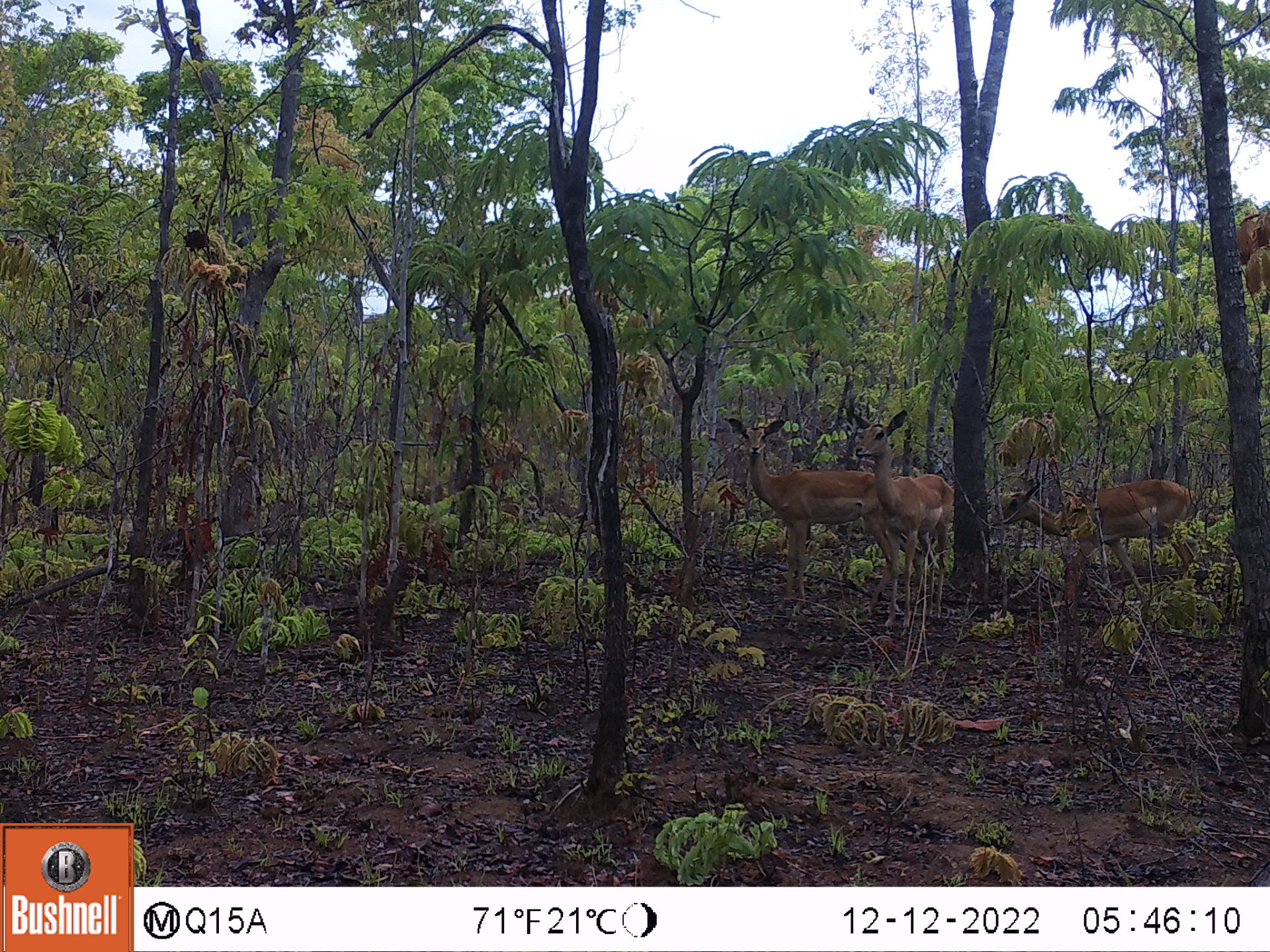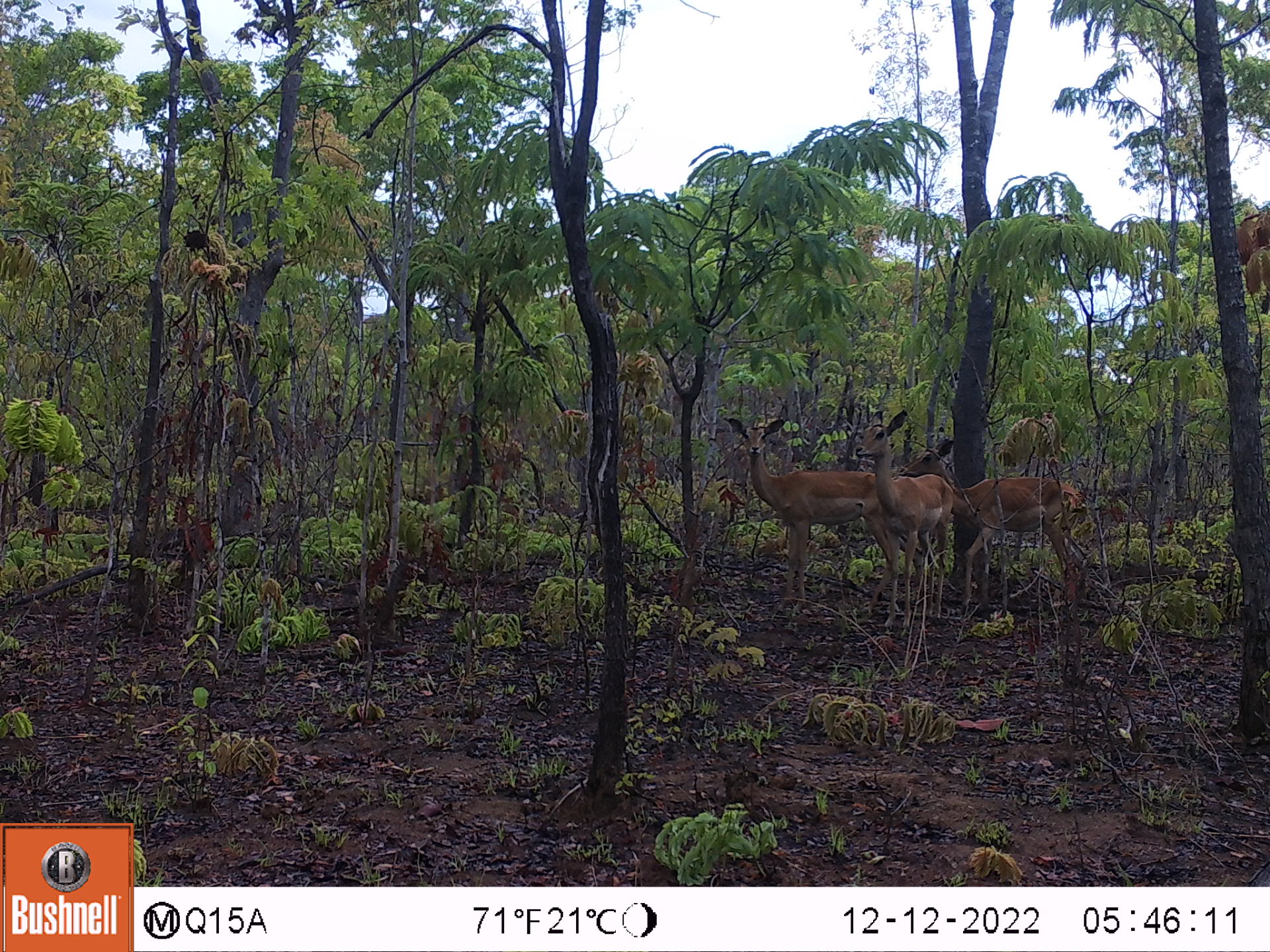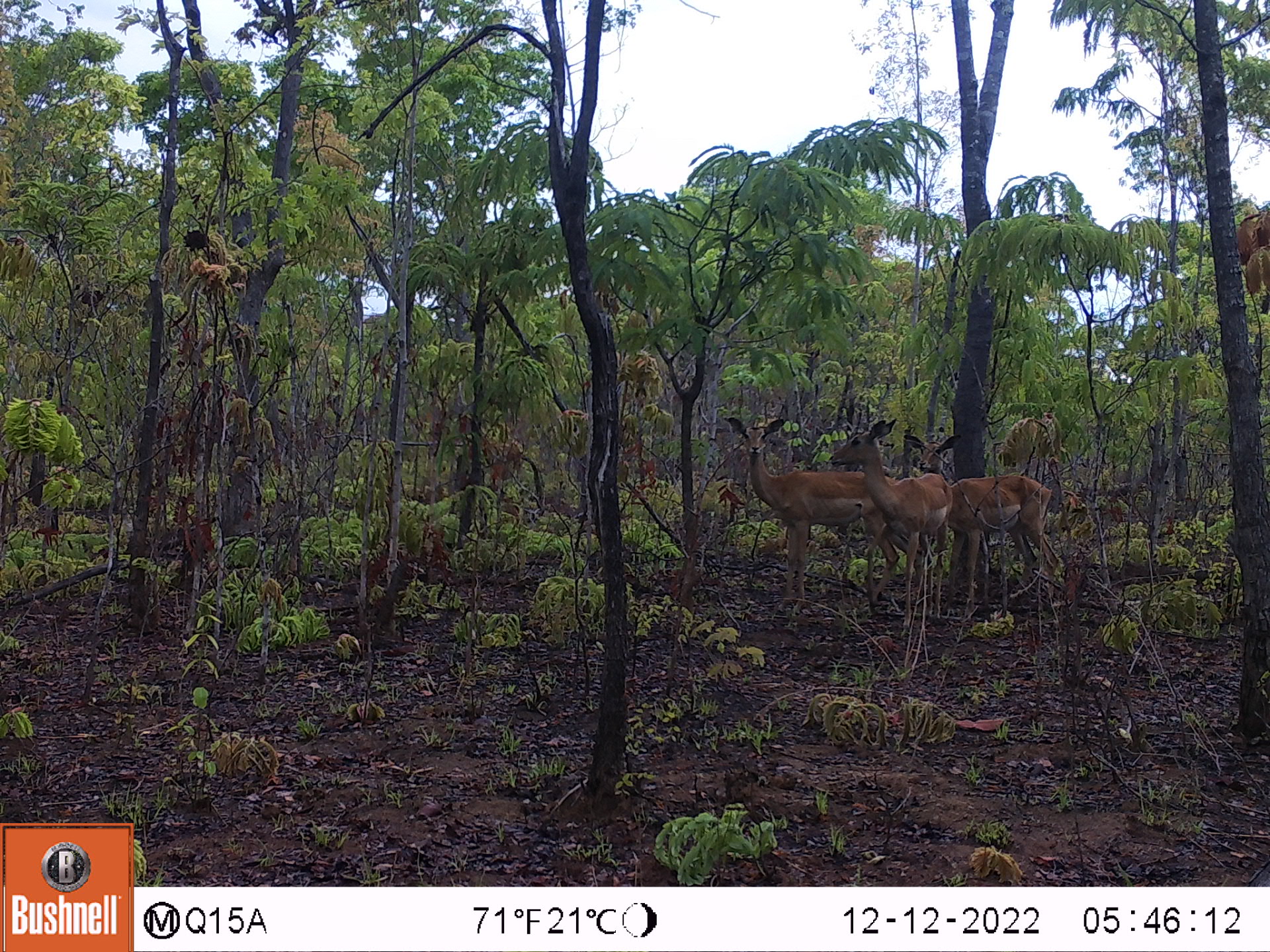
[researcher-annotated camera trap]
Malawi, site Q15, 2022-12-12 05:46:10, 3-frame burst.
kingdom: Animalia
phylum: Chordata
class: Mammalia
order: Artiodactyla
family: Bovidae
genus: Aepyceros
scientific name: Aepyceros melampus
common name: impala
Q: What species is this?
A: Impala (Aepyceros melampus).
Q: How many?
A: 3.